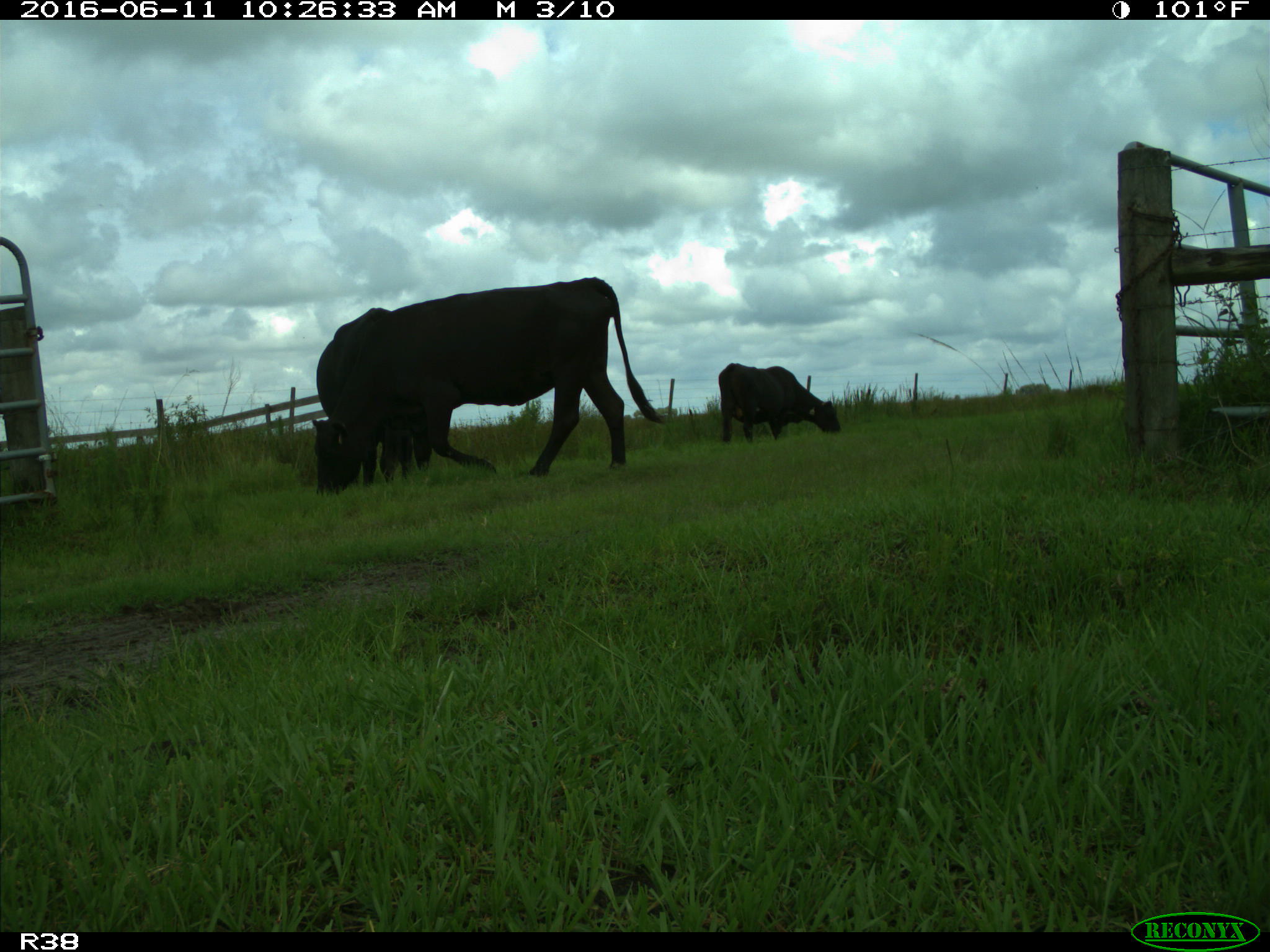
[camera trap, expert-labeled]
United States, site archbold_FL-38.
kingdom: Animalia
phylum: Chordata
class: Mammalia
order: Artiodactyla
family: Bovidae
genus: Bos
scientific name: Bos taurus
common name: domestic cow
Bos taurus (domestic cow).